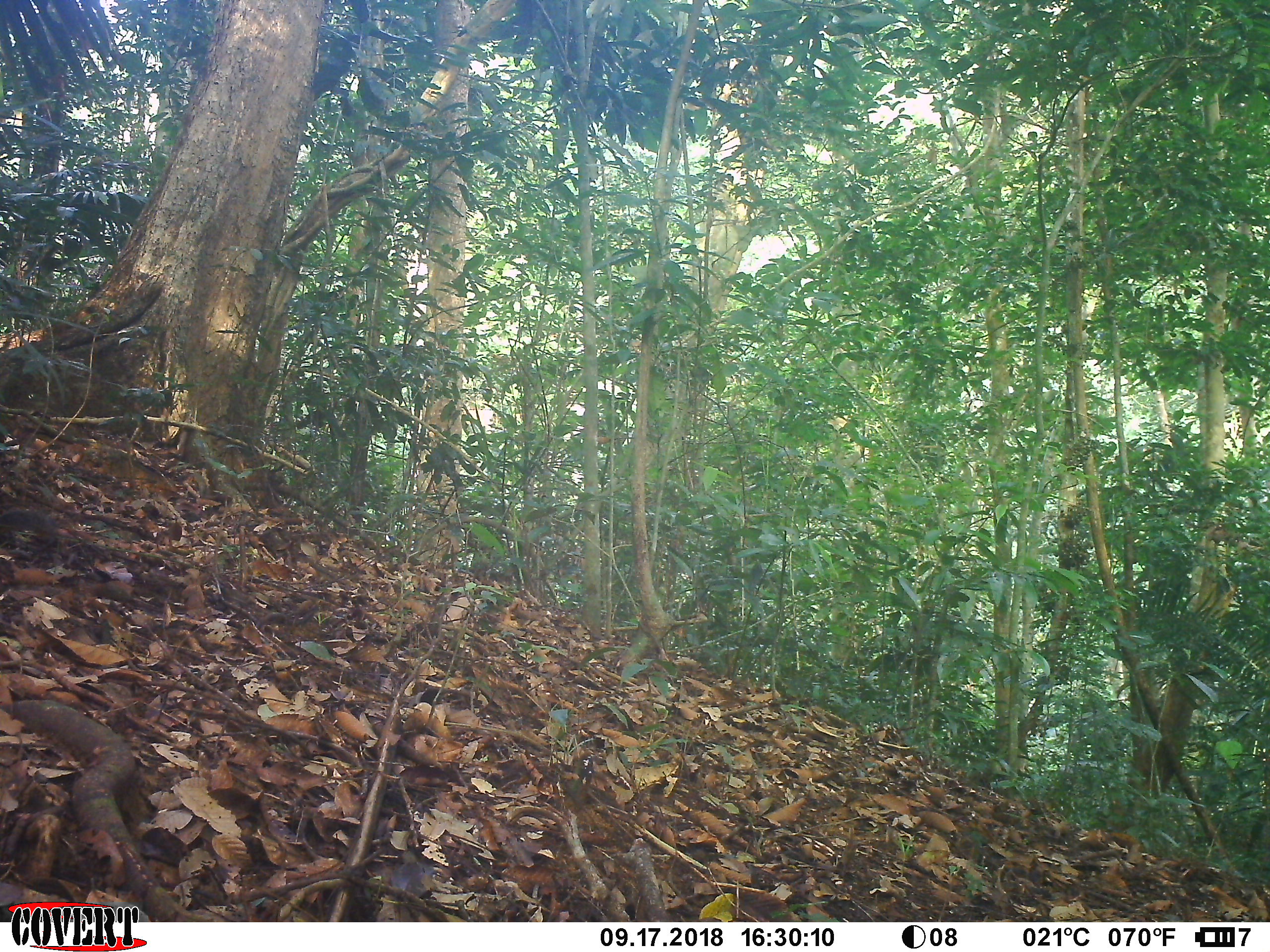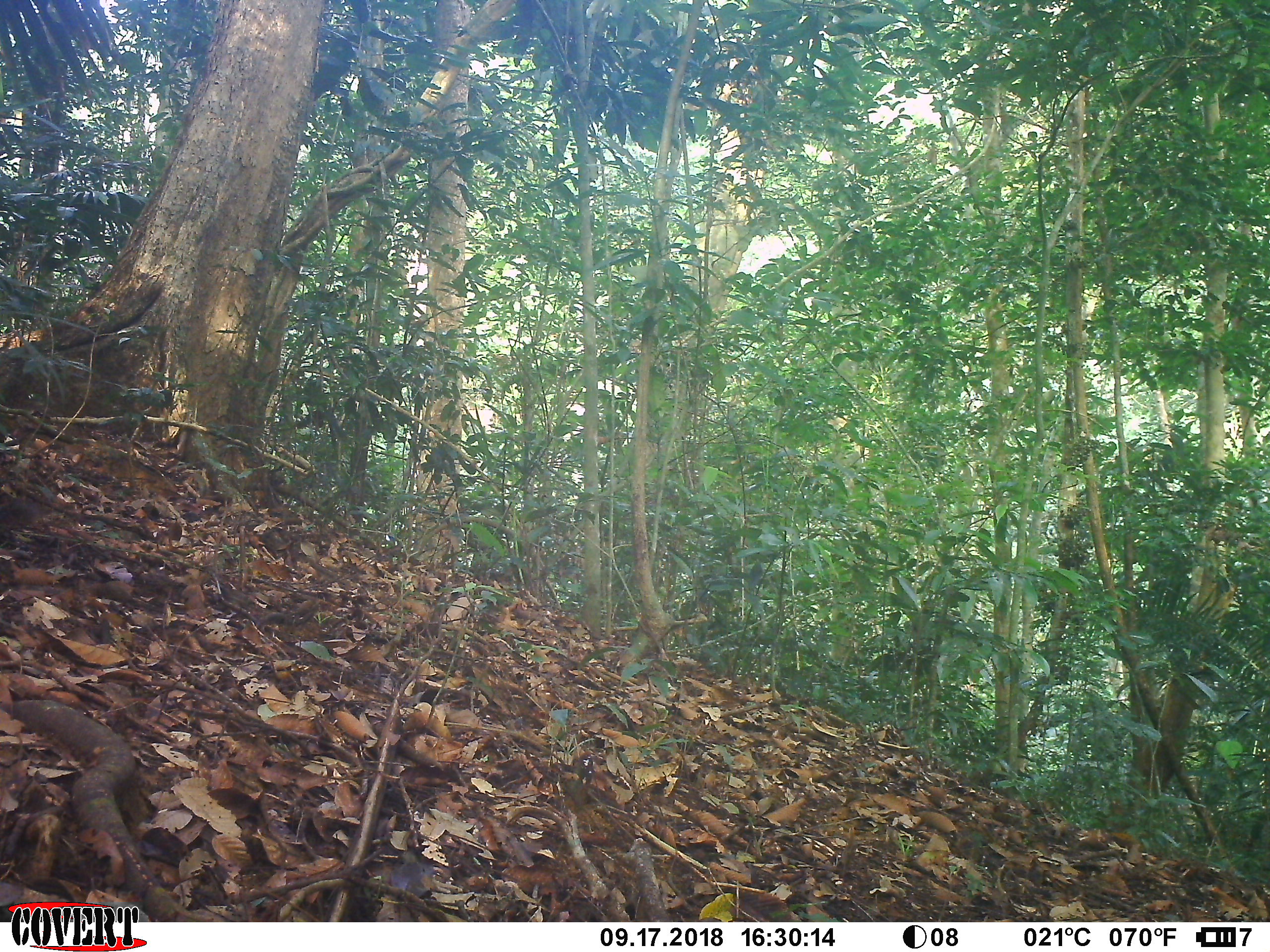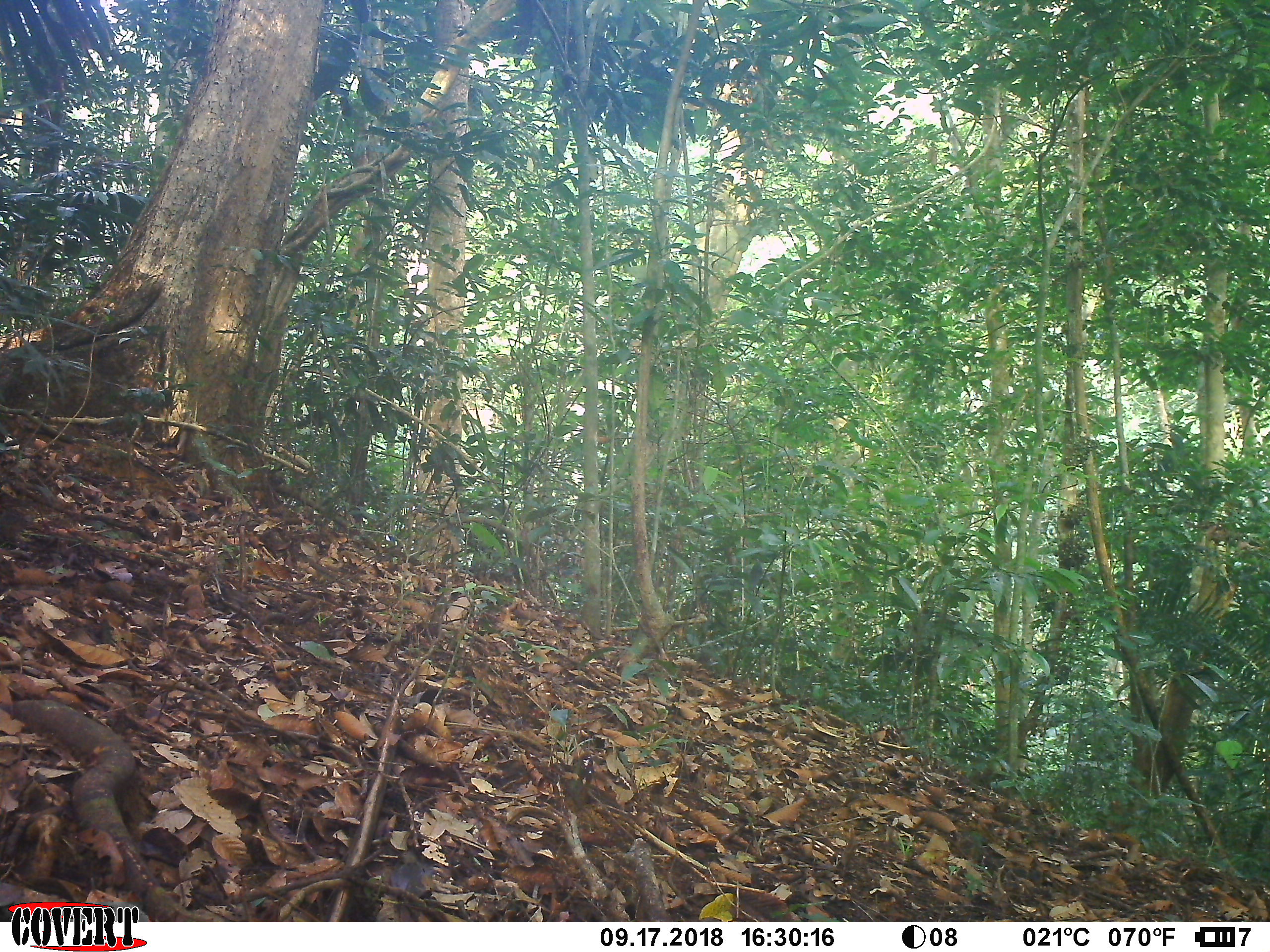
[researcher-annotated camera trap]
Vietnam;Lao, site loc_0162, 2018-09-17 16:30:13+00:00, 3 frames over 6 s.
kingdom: Animalia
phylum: Chordata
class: Mammalia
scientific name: Mammalia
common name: mammal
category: unidentified small mammal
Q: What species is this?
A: Unidentified small mammal (mammal) (Mammalia).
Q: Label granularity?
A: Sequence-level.